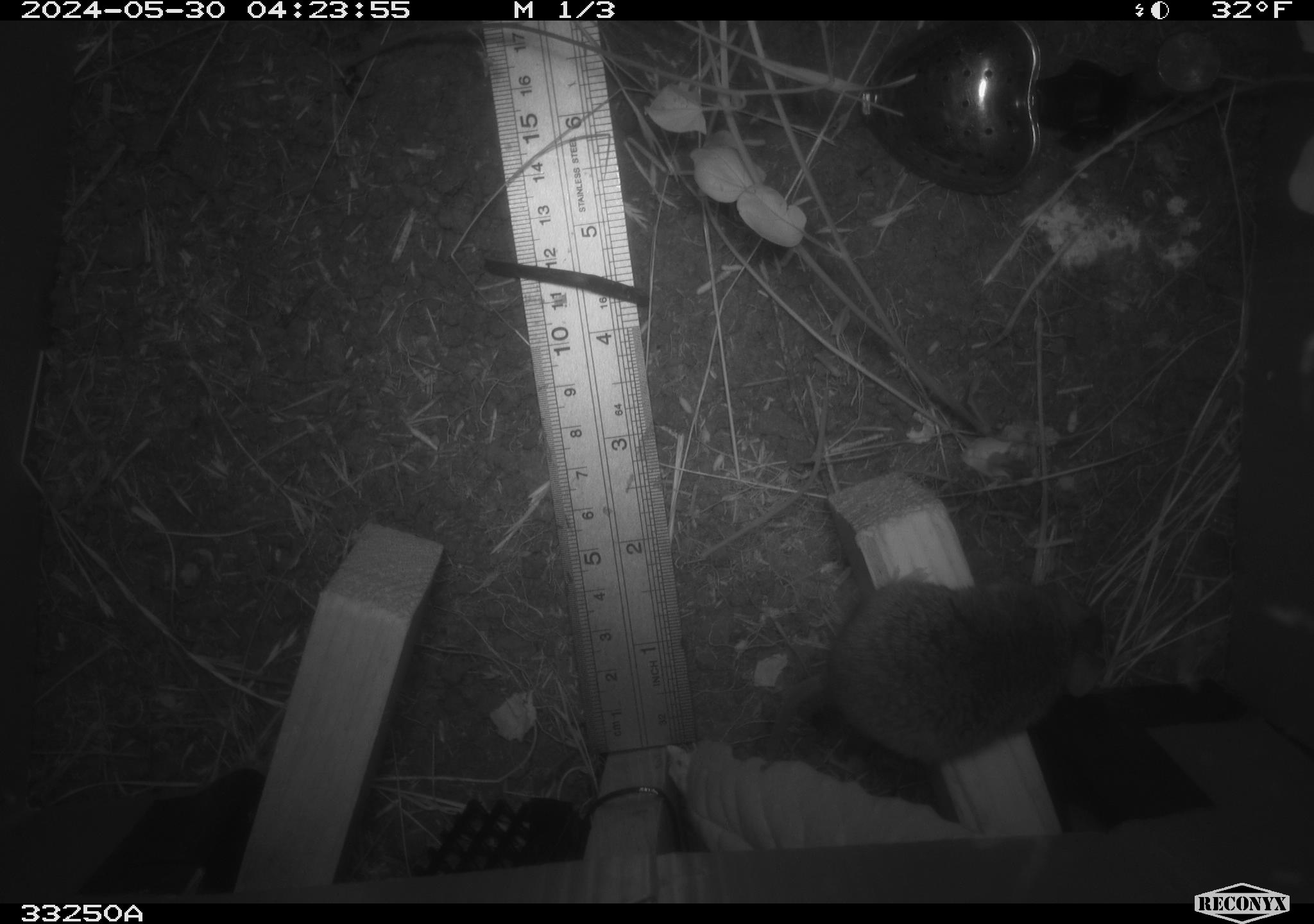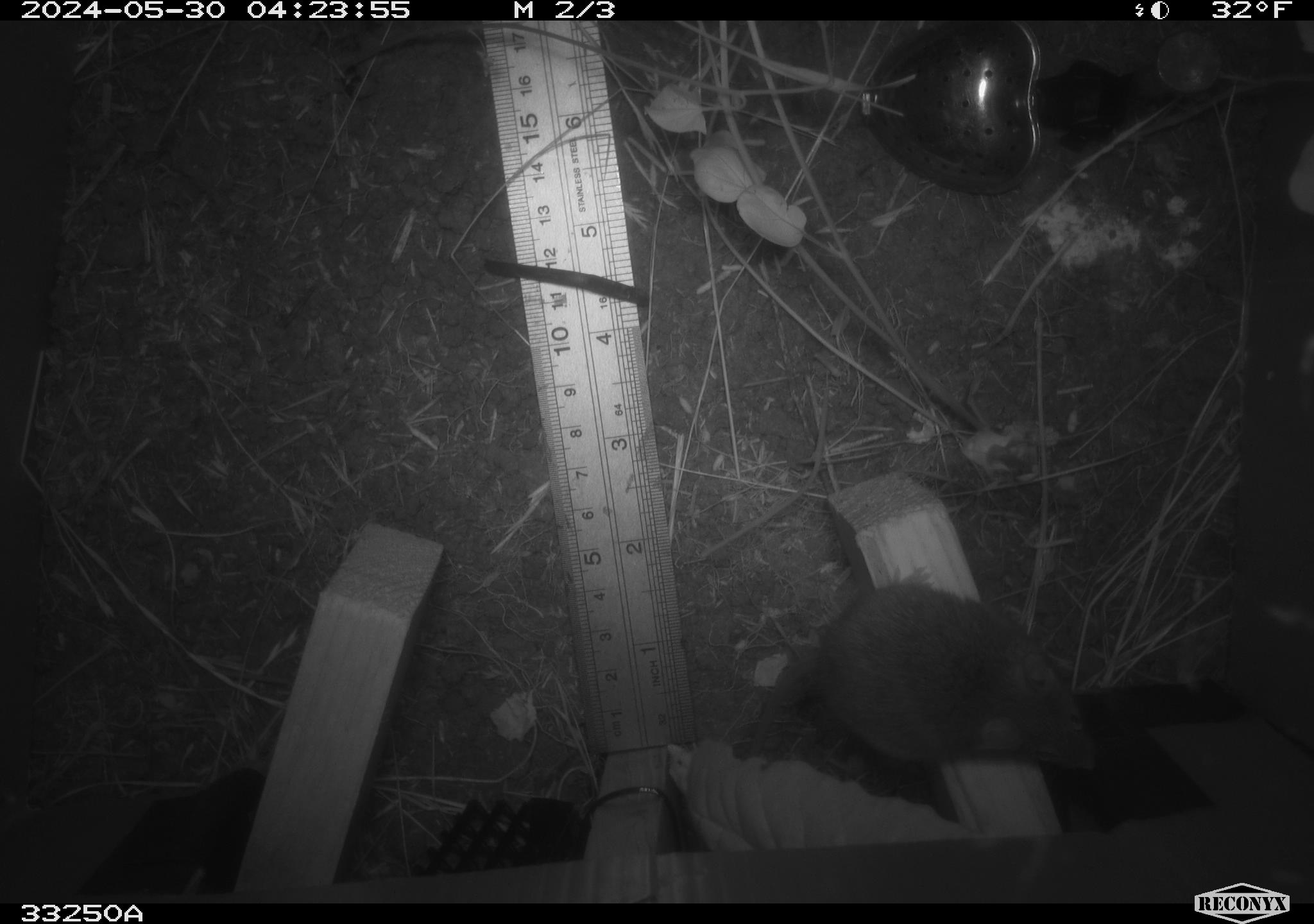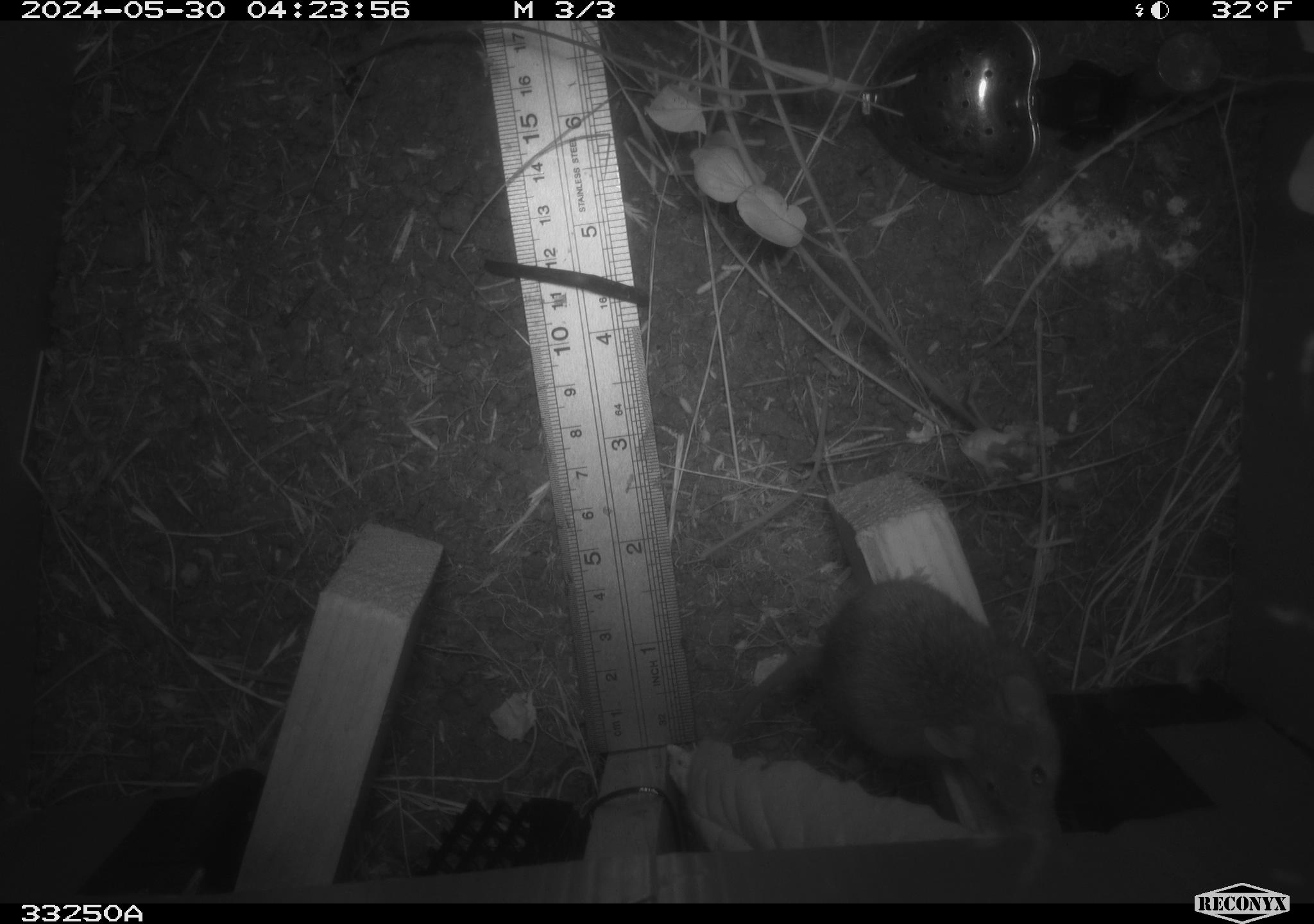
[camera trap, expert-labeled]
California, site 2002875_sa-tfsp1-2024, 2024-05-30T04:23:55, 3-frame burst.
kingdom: Animalia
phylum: Chordata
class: Mammalia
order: Rodentia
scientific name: Rodentia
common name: mouse species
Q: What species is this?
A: Mouse species (Rodentia).